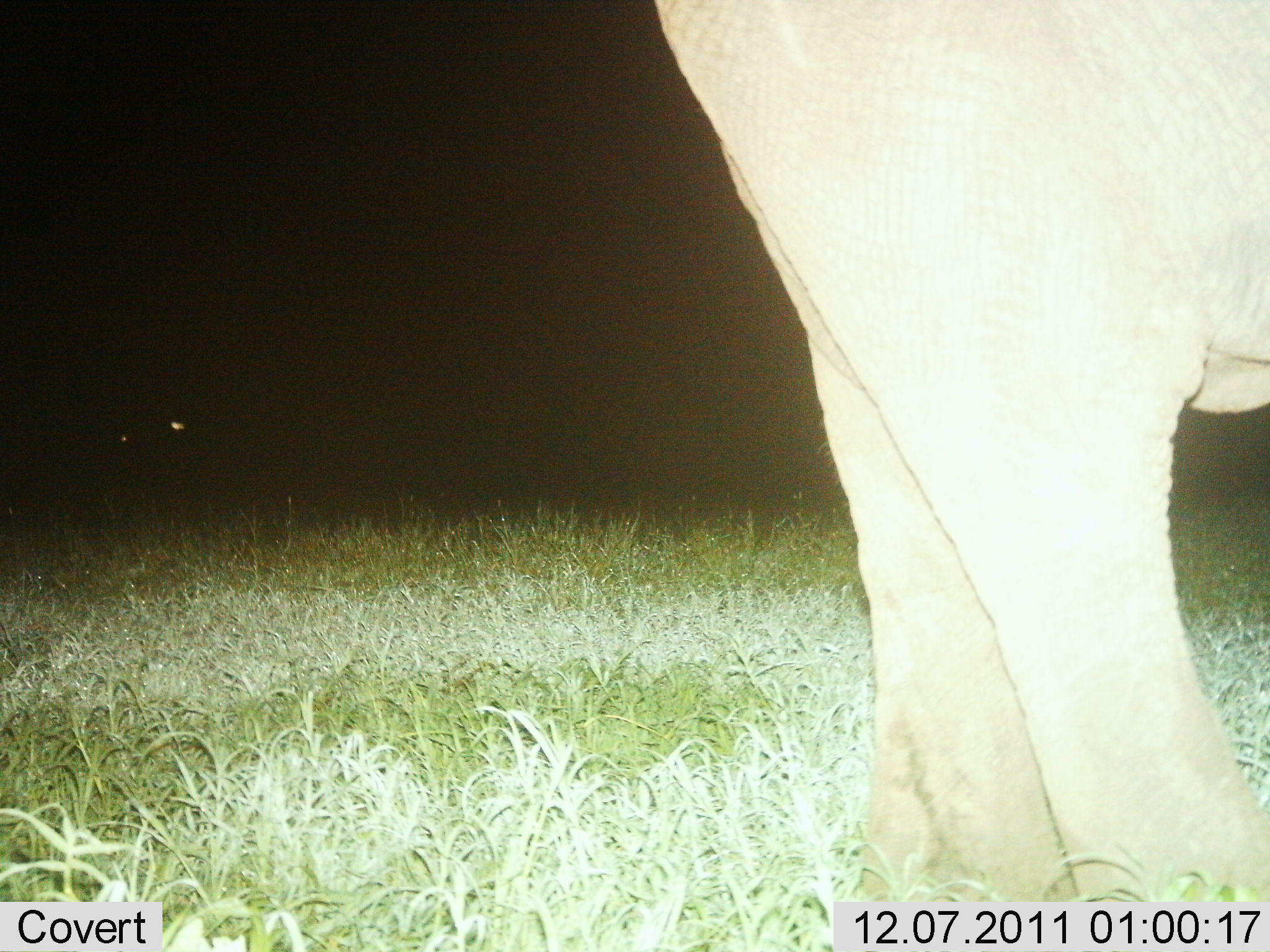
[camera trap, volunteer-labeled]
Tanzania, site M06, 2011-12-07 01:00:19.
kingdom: Animalia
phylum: Chordata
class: Mammalia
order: Proboscidea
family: Elephantidae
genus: Loxodonta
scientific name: Loxodonta africana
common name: african bush elephant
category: elephant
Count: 1.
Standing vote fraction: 100%.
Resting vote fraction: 0%.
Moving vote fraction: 0%.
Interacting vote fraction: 0%.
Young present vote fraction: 0%.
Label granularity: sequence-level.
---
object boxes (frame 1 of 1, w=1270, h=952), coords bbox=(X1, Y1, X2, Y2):
animal: bbox=(651, 0, 1270, 945)